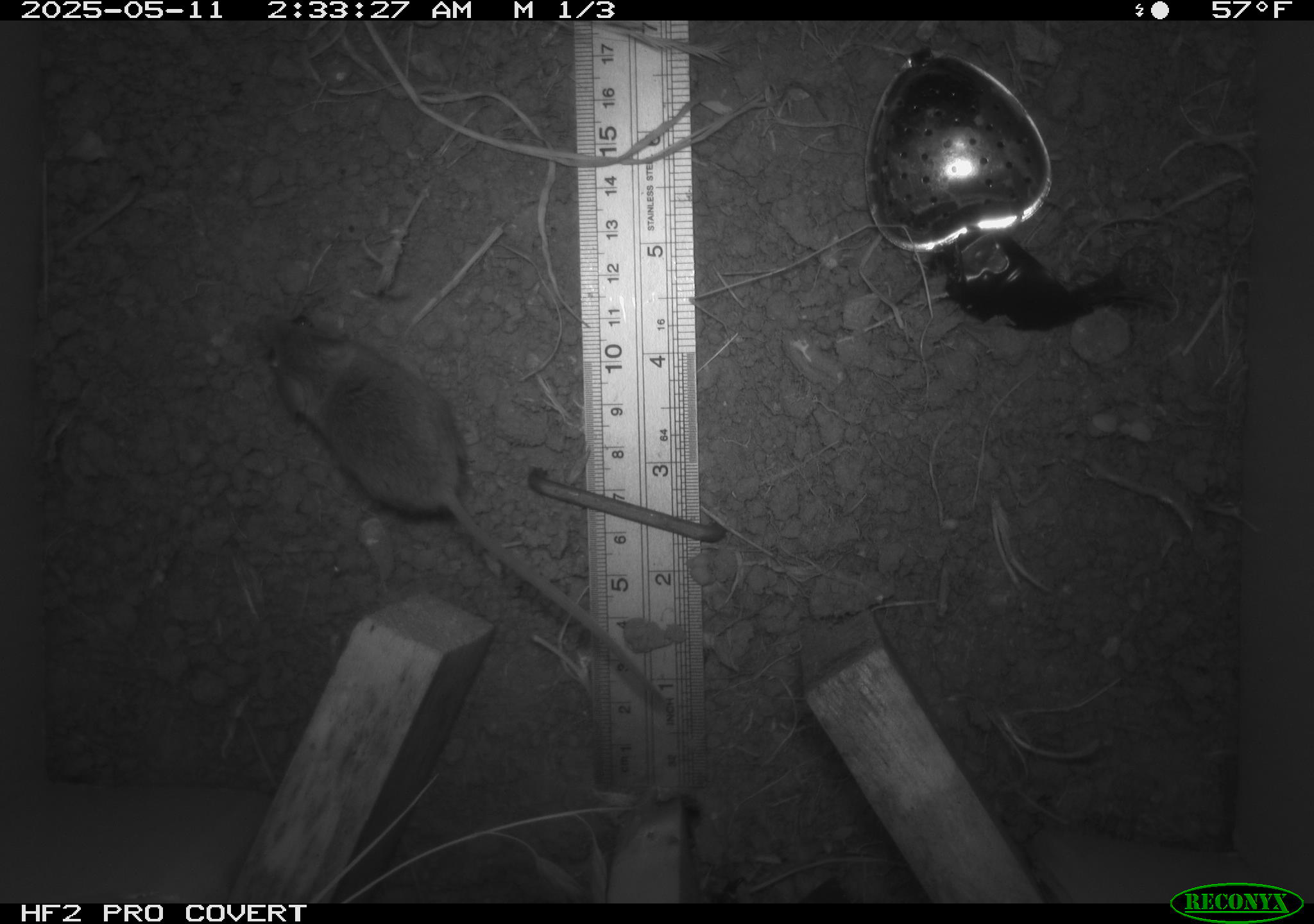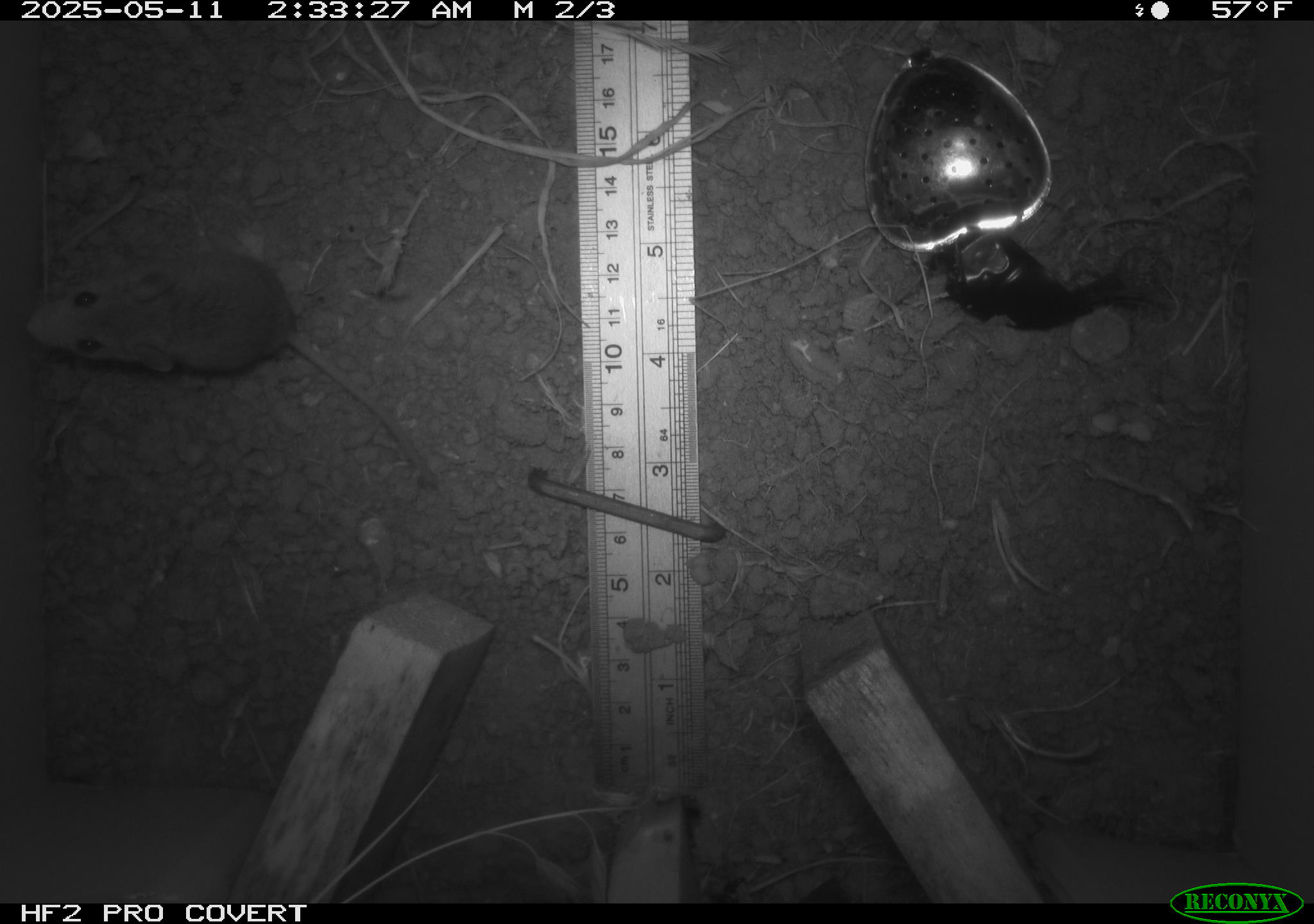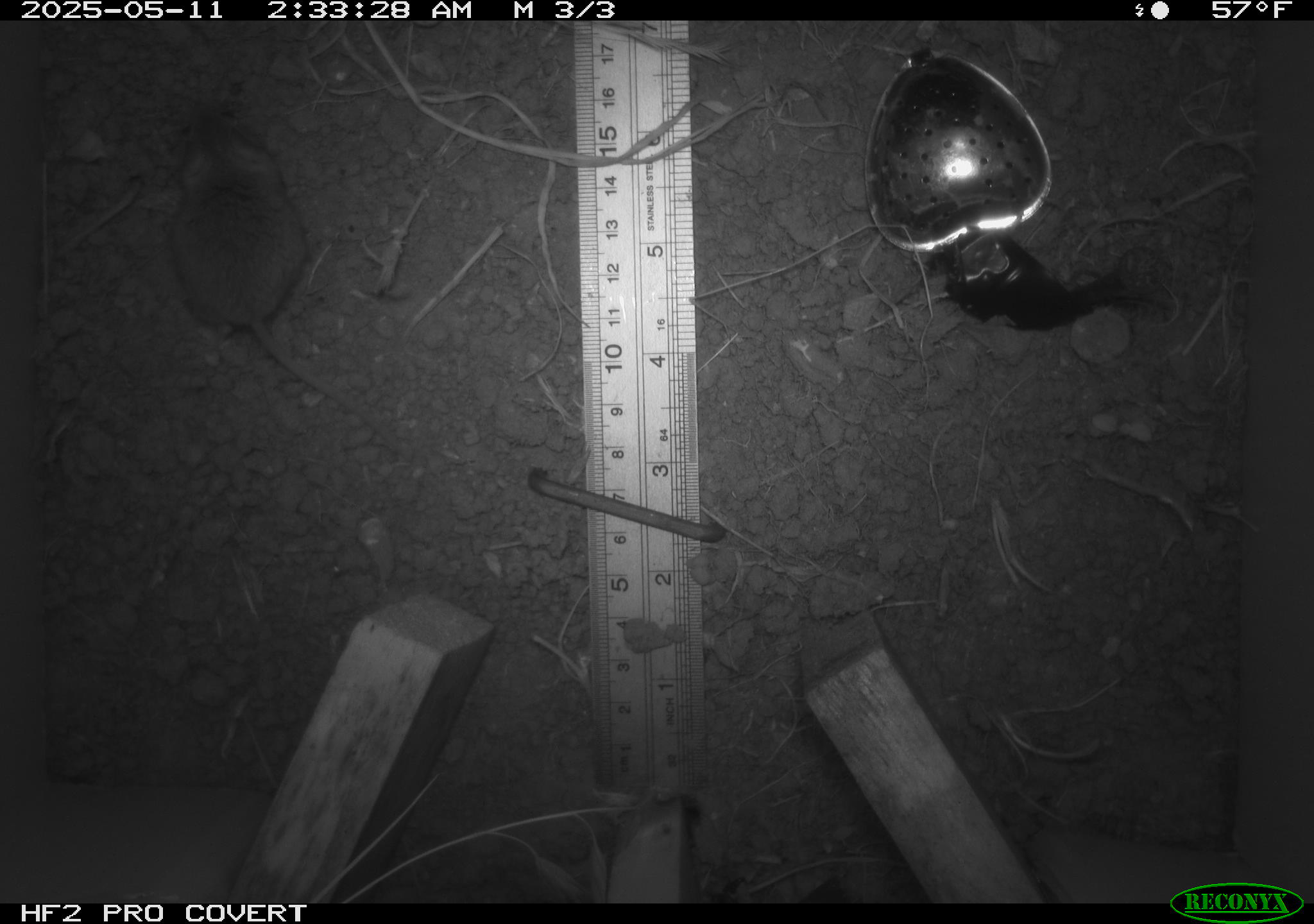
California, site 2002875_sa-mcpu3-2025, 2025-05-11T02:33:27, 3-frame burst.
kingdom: Animalia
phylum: Chordata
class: Mammalia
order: Rodentia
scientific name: Rodentia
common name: mouse species